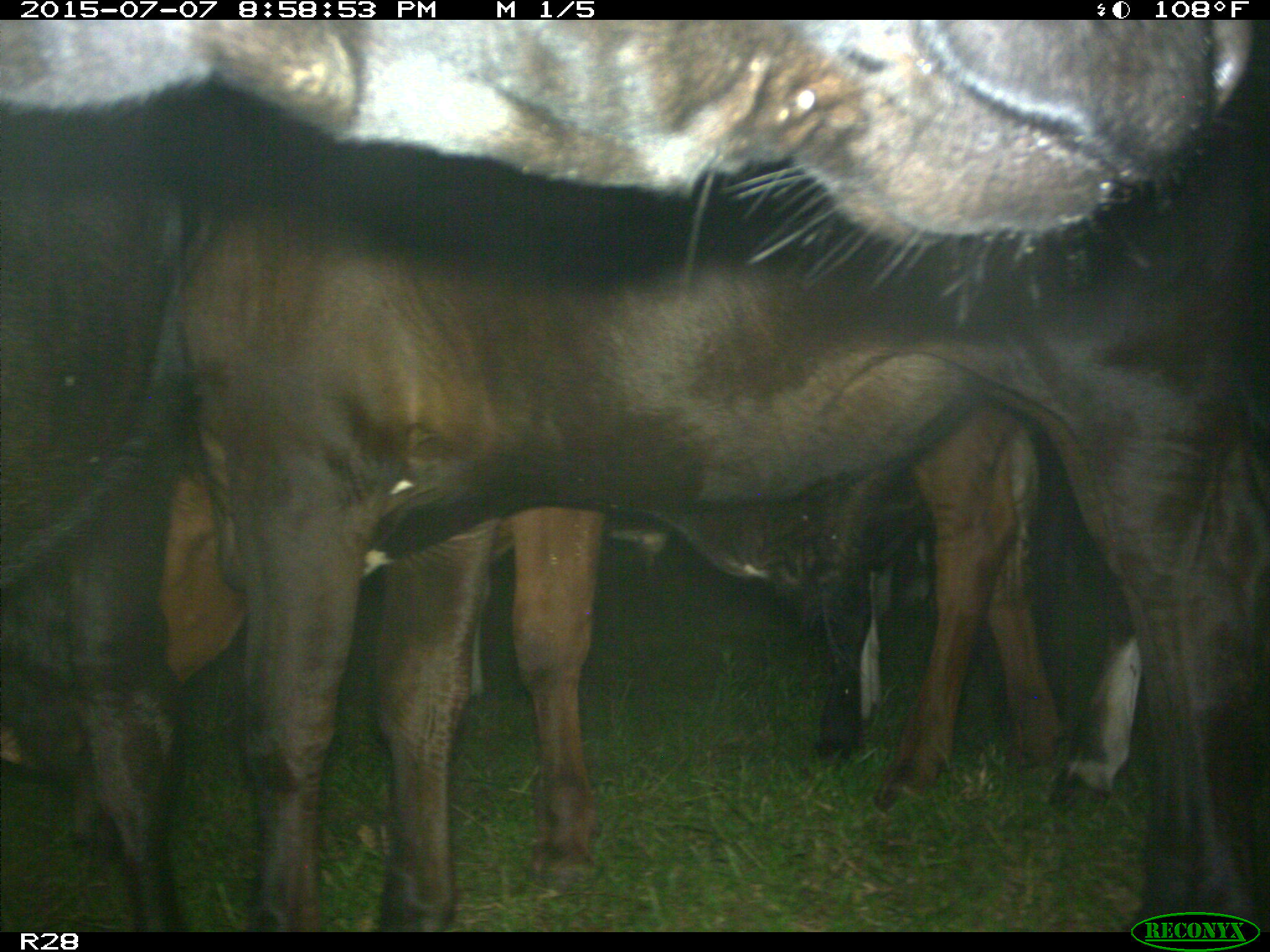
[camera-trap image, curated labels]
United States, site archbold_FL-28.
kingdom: Animalia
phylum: Chordata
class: Mammalia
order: Artiodactyla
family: Bovidae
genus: Bos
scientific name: Bos taurus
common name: domestic cow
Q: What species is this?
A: Bos taurus (domestic cow).